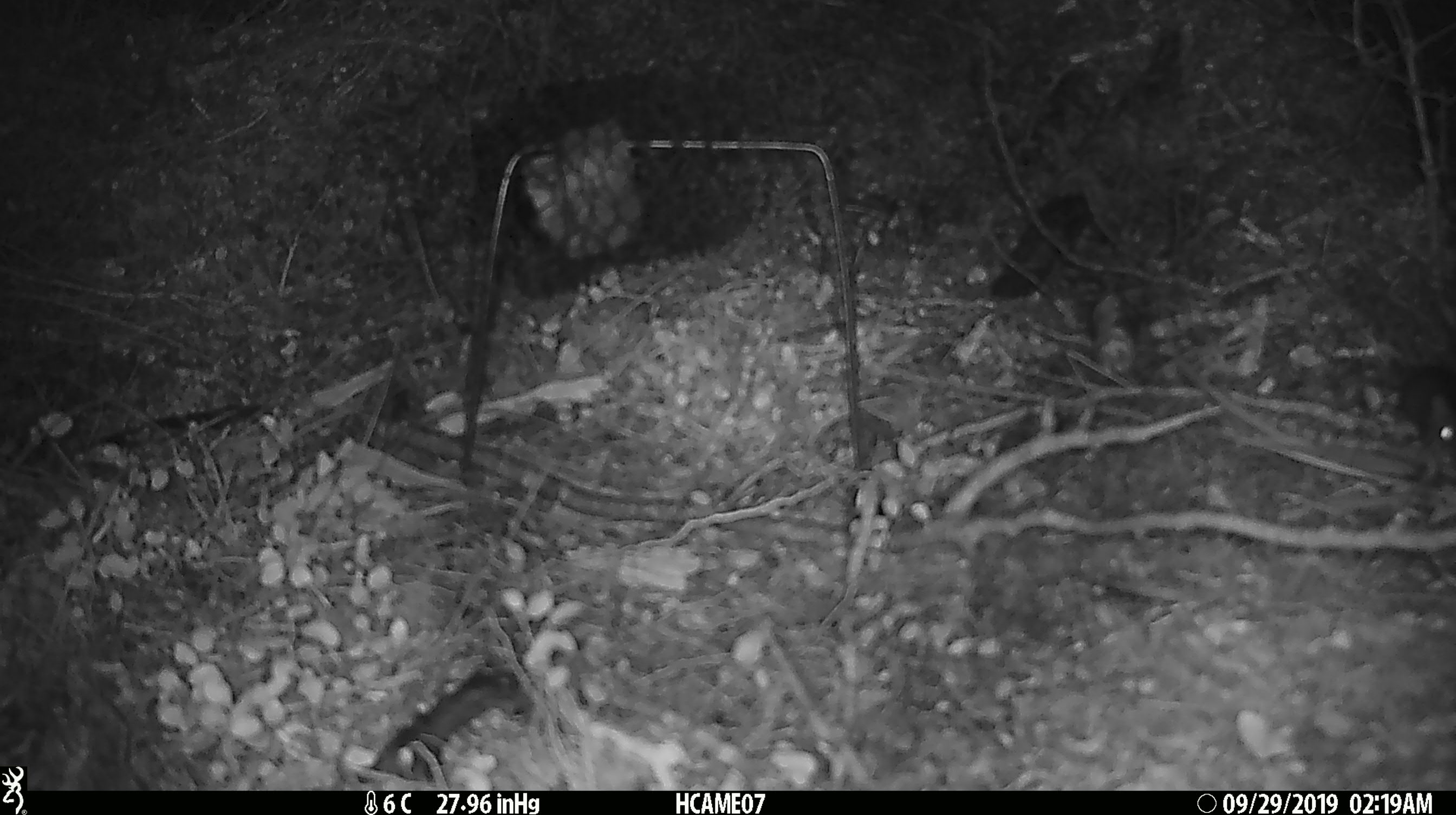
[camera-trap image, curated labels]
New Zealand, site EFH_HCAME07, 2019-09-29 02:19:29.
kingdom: Animalia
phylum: Chordata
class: Mammalia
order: Rodentia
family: Muridae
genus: Mus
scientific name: Mus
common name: mouse